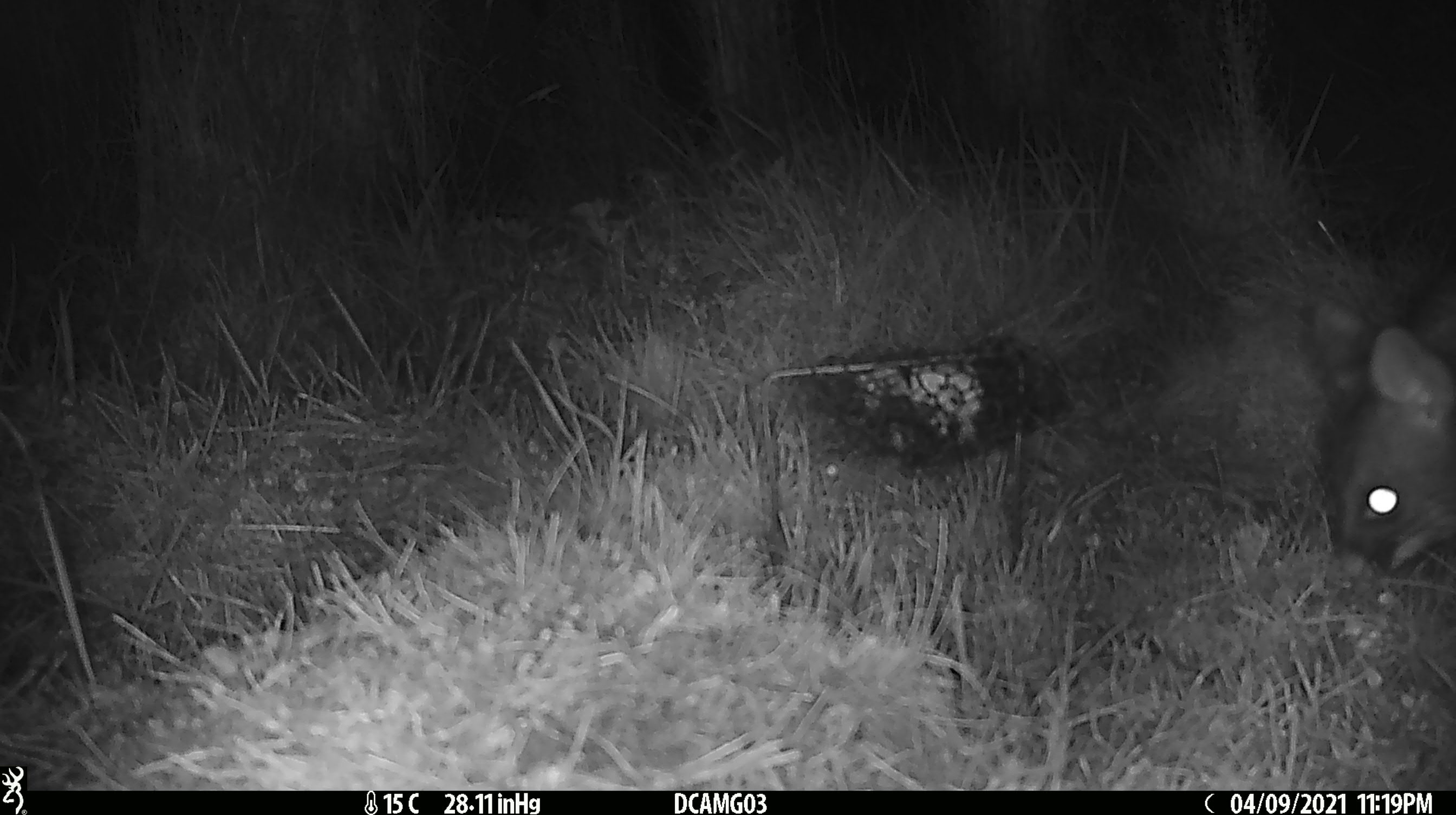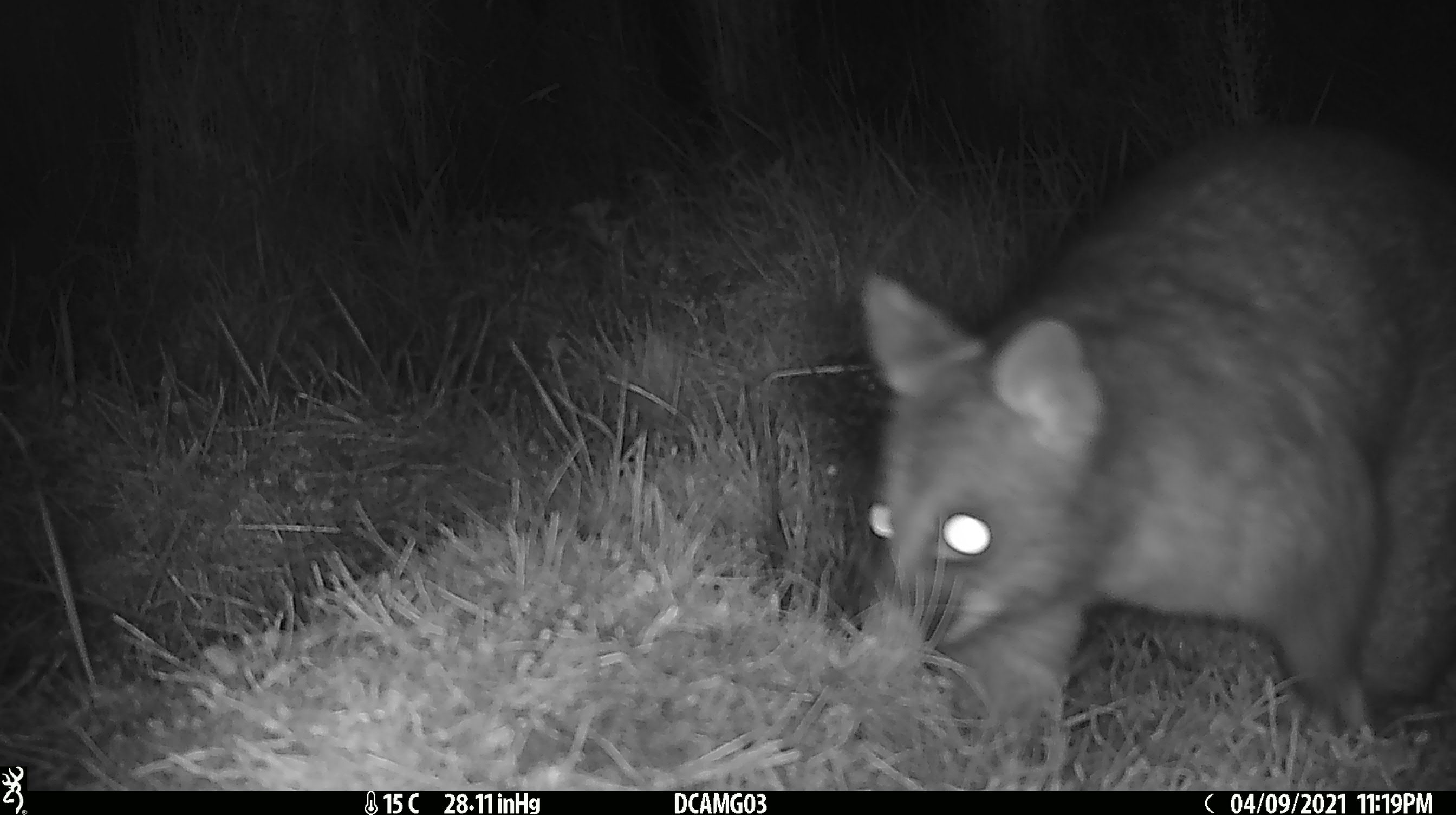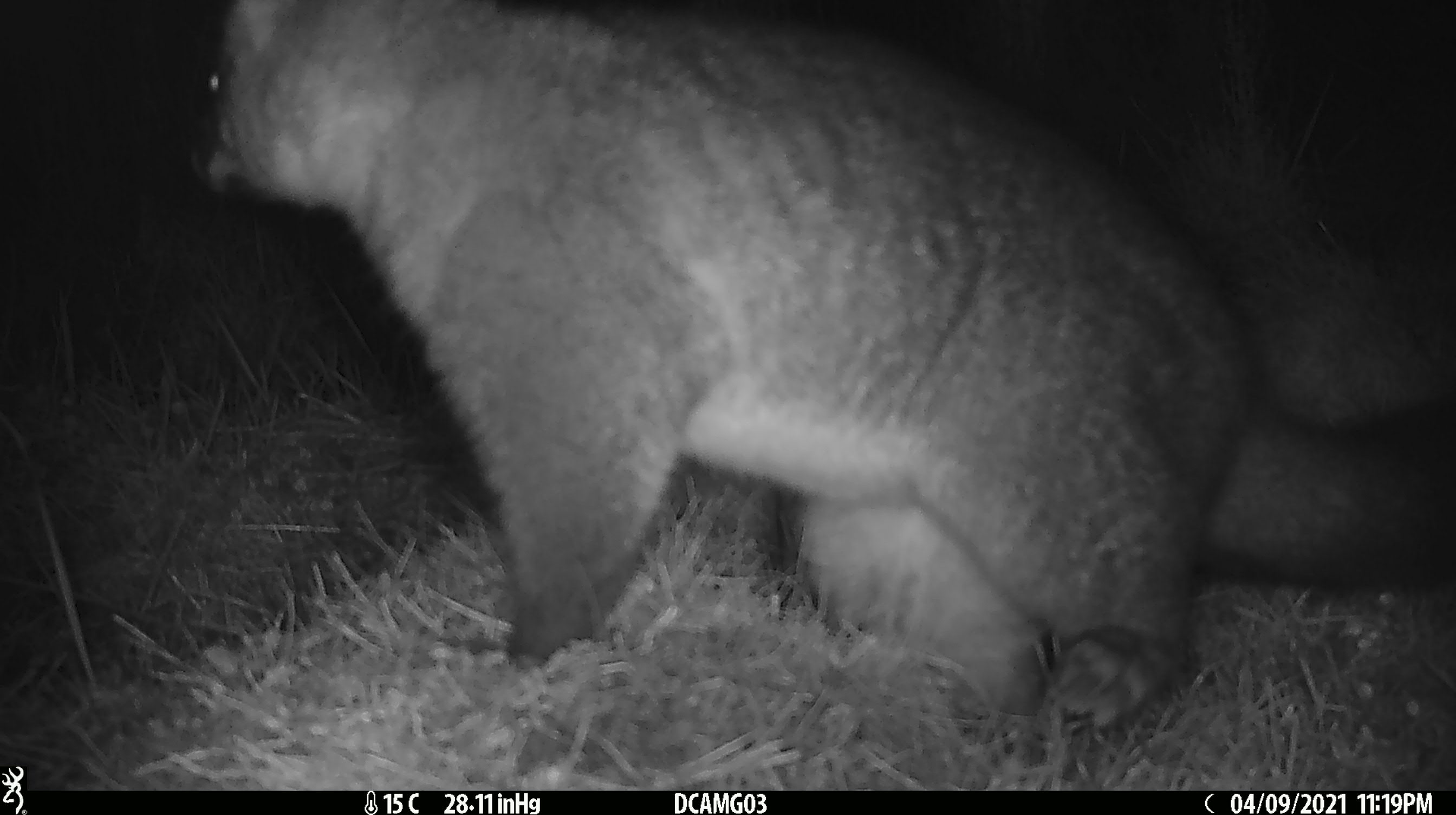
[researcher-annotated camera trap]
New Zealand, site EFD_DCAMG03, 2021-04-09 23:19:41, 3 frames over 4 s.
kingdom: Animalia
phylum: Chordata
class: Mammalia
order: Diprotodontia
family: Phalangeridae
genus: Trichosurus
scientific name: Trichosurus vulpecula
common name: common brushtail possum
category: possum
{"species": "possum (common brushtail possum) (Trichosurus vulpecula)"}